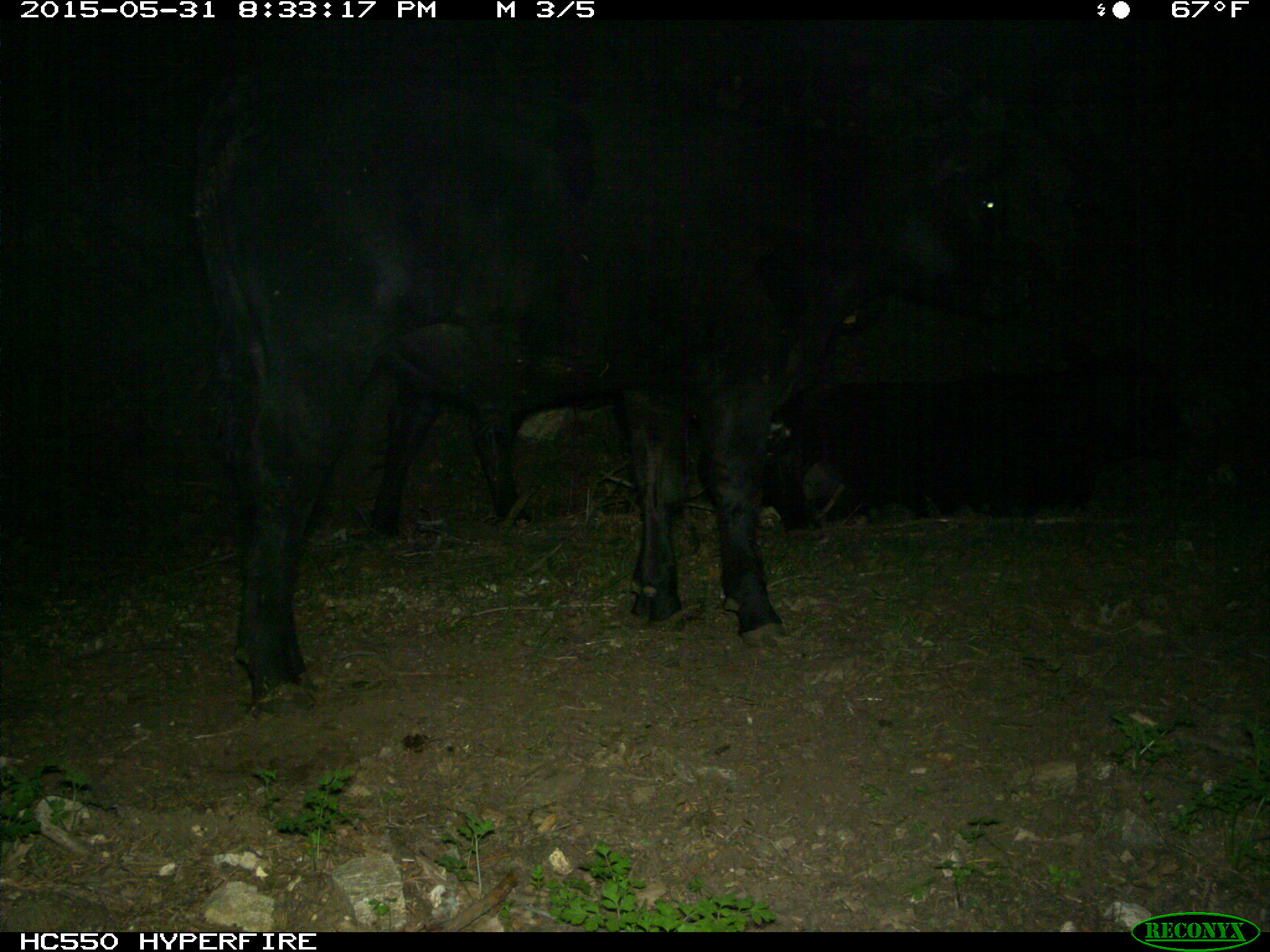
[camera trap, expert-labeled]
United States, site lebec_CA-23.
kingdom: Animalia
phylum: Chordata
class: Mammalia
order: Artiodactyla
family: Bovidae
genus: Bos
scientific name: Bos taurus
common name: domestic cow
Bos taurus (domestic cow).